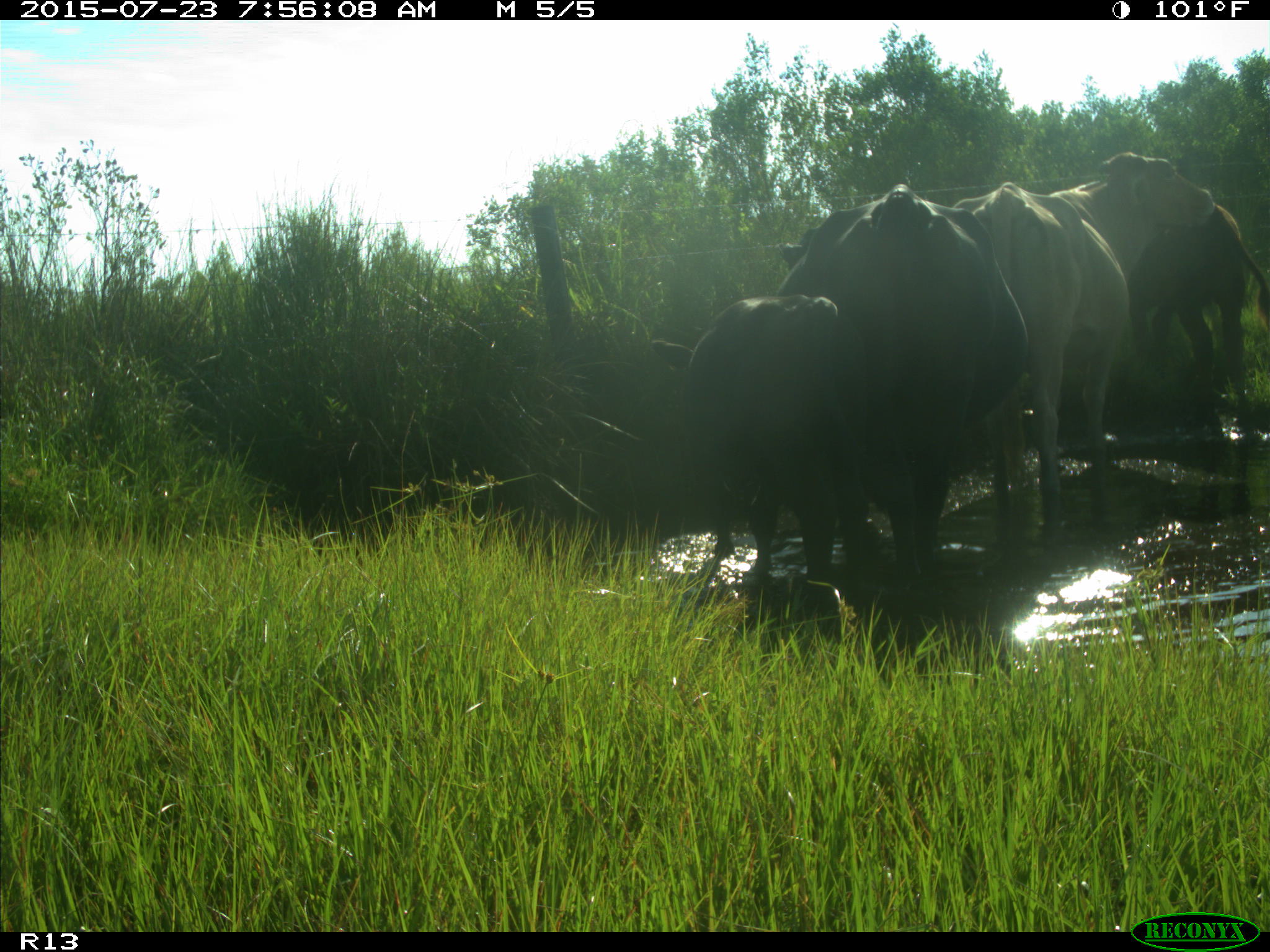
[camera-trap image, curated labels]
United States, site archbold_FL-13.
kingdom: Animalia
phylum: Chordata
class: Mammalia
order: Artiodactyla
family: Bovidae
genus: Bos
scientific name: Bos taurus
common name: domestic cow